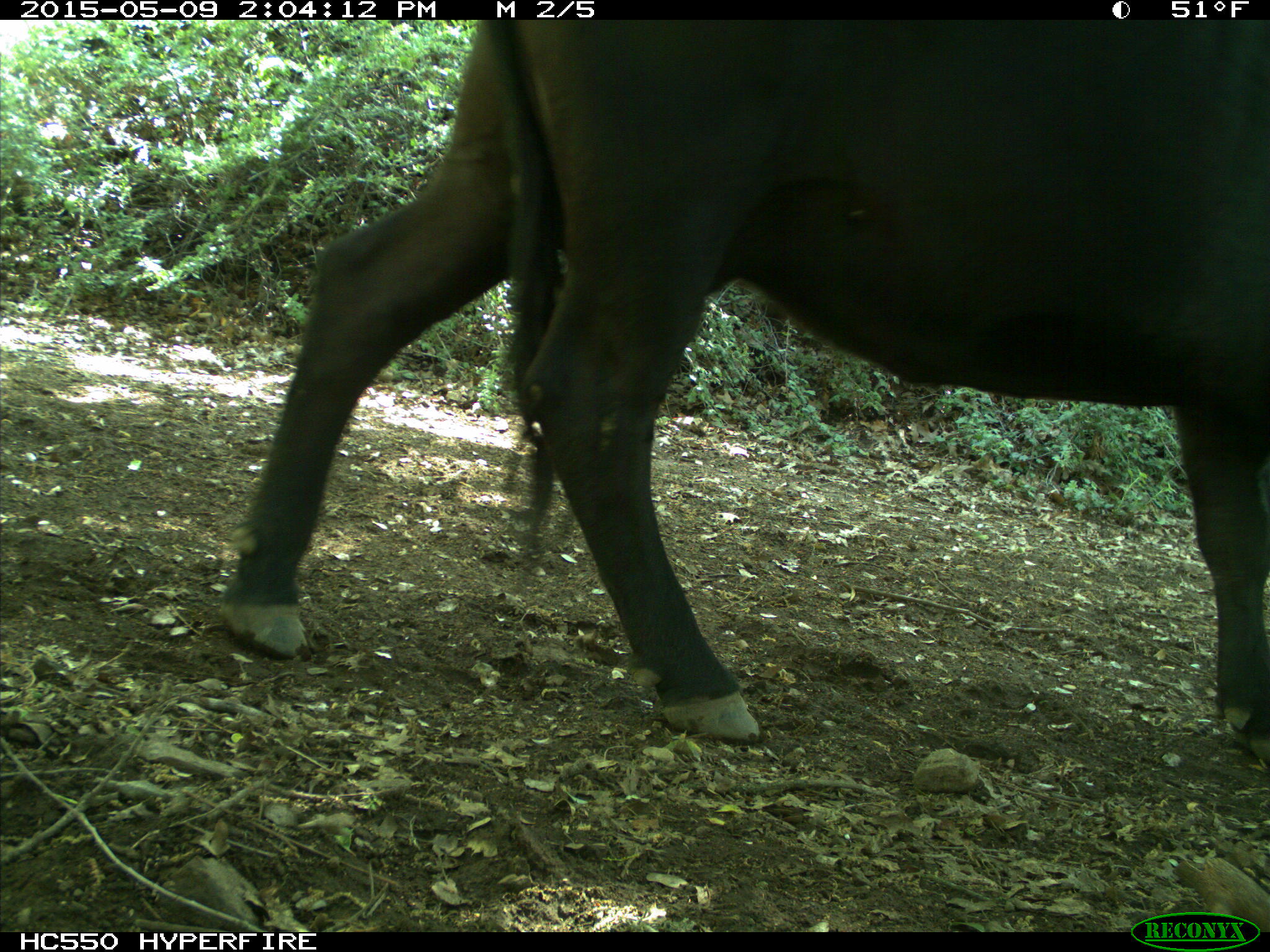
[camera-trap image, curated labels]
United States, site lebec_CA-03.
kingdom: Animalia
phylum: Chordata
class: Mammalia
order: Artiodactyla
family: Bovidae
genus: Bos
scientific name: Bos taurus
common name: domestic cow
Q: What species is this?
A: Bos taurus (domestic cow).